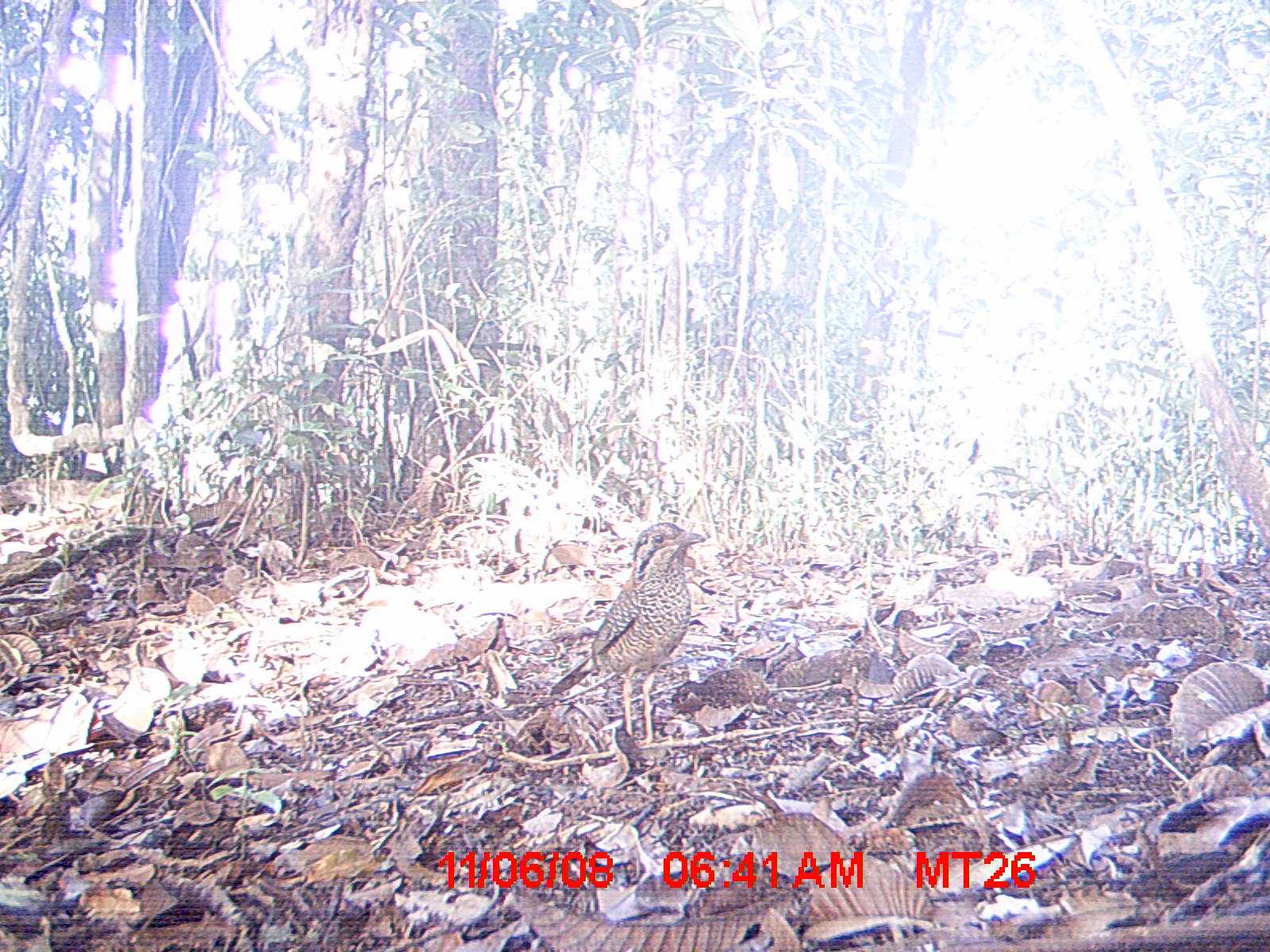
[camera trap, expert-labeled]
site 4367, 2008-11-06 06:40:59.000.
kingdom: Animalia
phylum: Chordata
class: Aves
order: Coraciiformes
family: Brachypteraciidae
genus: Brachypteracias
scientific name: Brachypteracias squamiger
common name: scaly ground-roller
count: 1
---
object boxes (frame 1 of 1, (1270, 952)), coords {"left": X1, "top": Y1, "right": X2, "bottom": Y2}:
brachypteracias squamiger: {"left": 548, "top": 521, "right": 706, "bottom": 745}